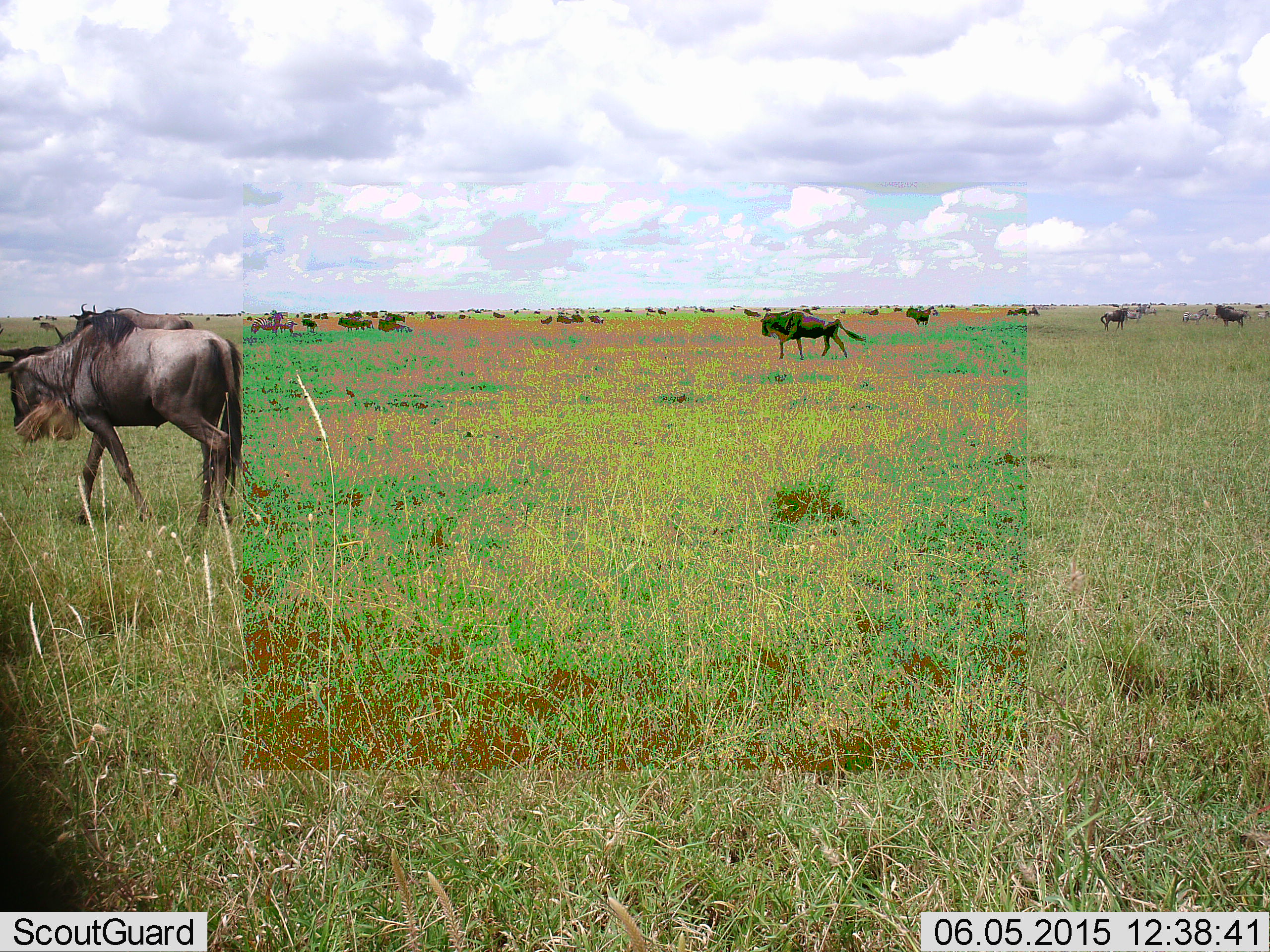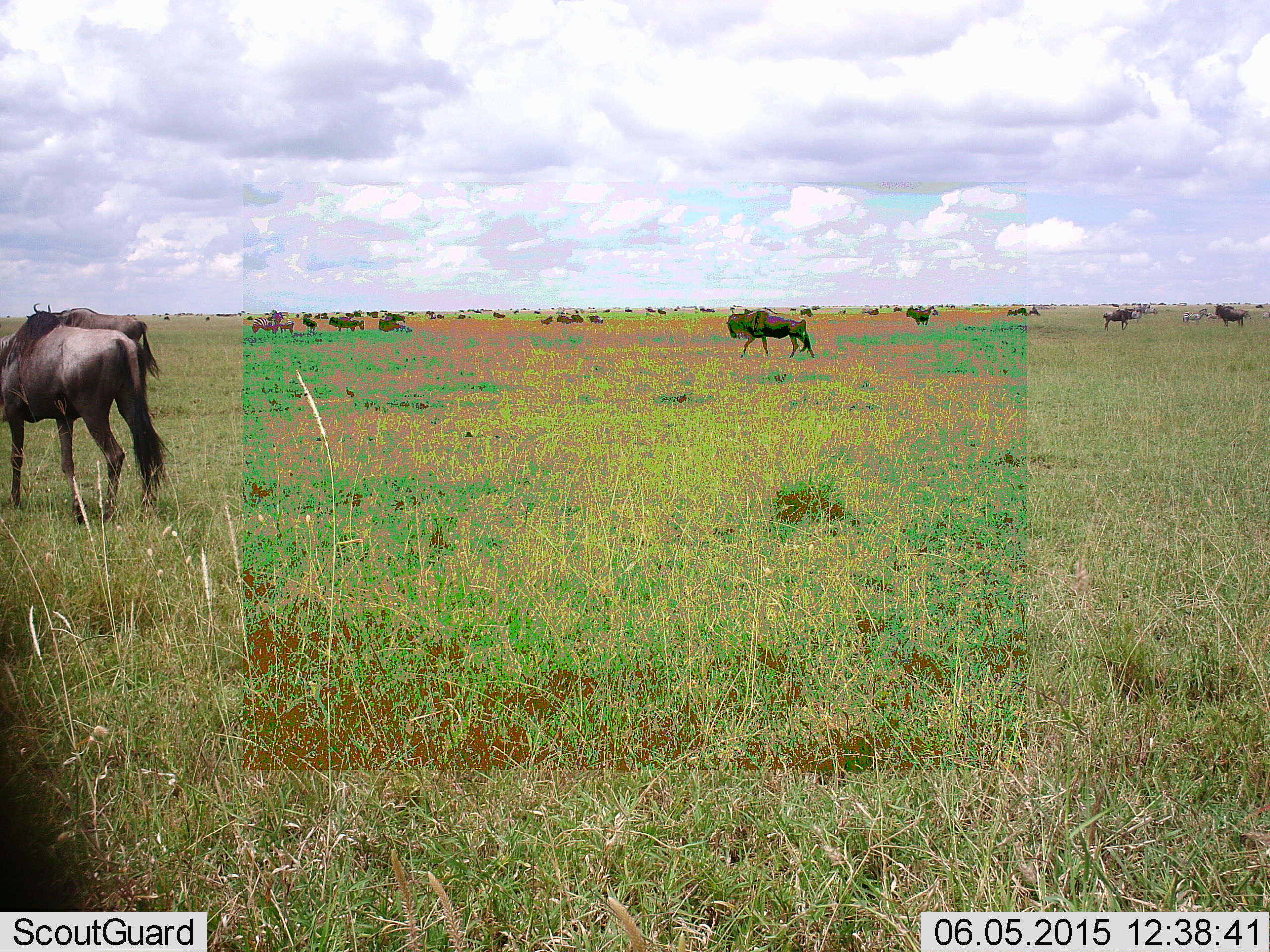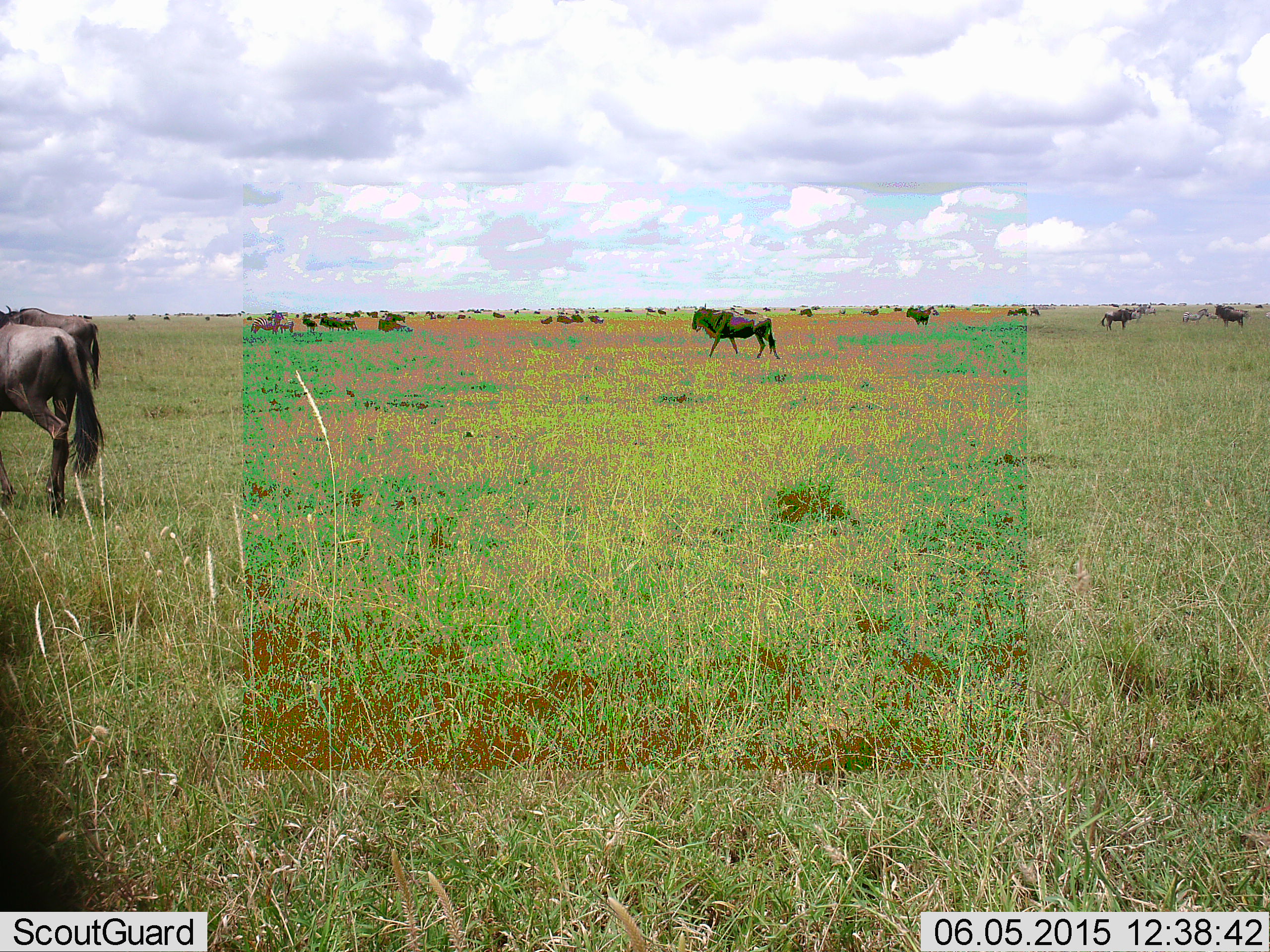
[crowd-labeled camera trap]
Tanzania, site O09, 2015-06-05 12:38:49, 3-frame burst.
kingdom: Animalia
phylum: Chordata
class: Mammalia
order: Artiodactyla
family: Bovidae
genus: Connochaetes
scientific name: Connochaetes taurinus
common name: blue wildebeest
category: wildebeest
Wildebeest (blue wildebeest) (Connochaetes taurinus), count 11-50. Behavior (volunteer vote fractions): standing 40%, resting 0%, moving 80%, interacting 10%. Young present (vote fraction): 0%. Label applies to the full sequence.